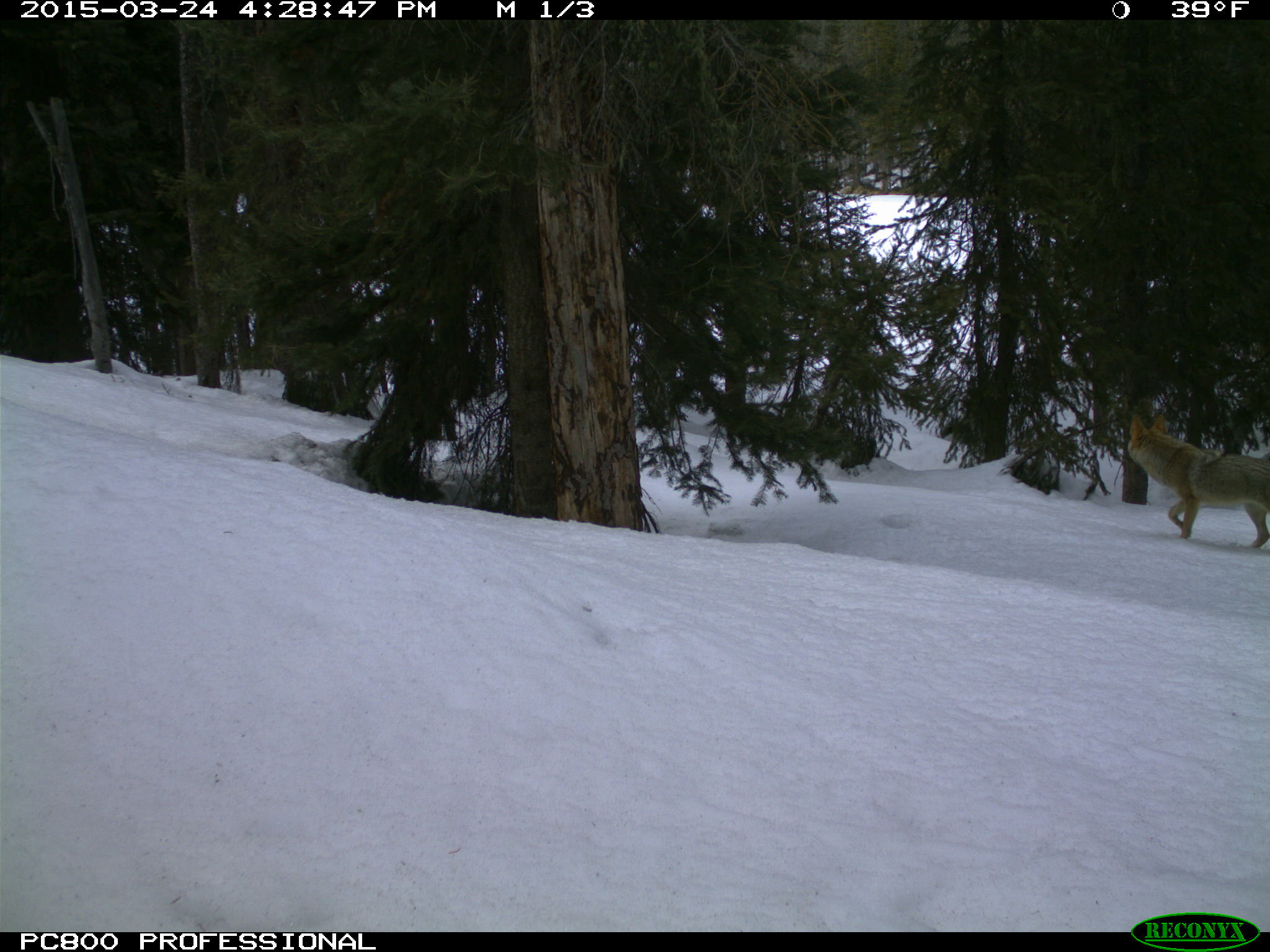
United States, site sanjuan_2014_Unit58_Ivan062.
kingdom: Animalia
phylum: Chordata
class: Mammalia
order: Carnivora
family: Canidae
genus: Canis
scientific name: Canis latrans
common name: coyote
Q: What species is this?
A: Canis latrans (coyote).